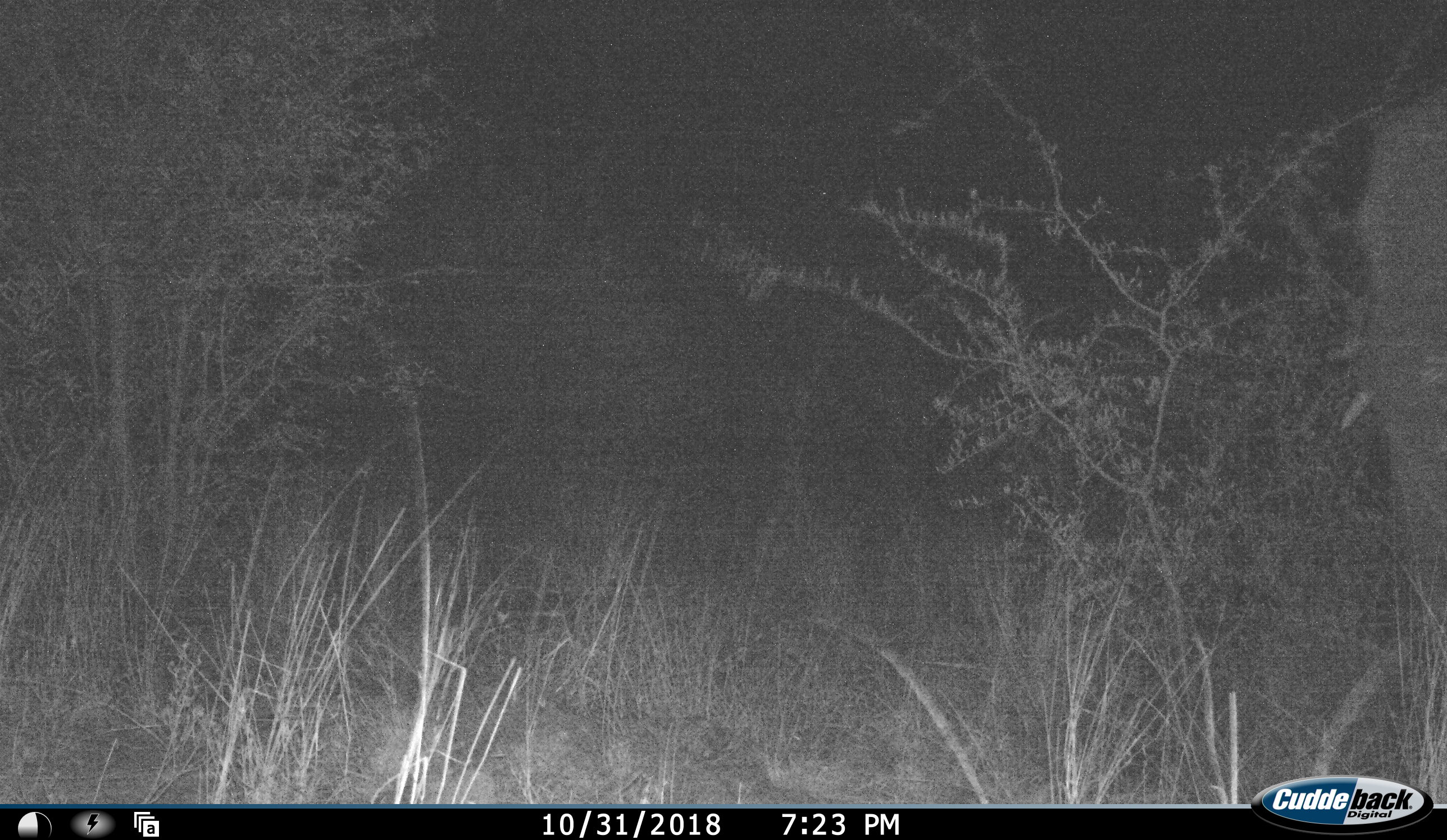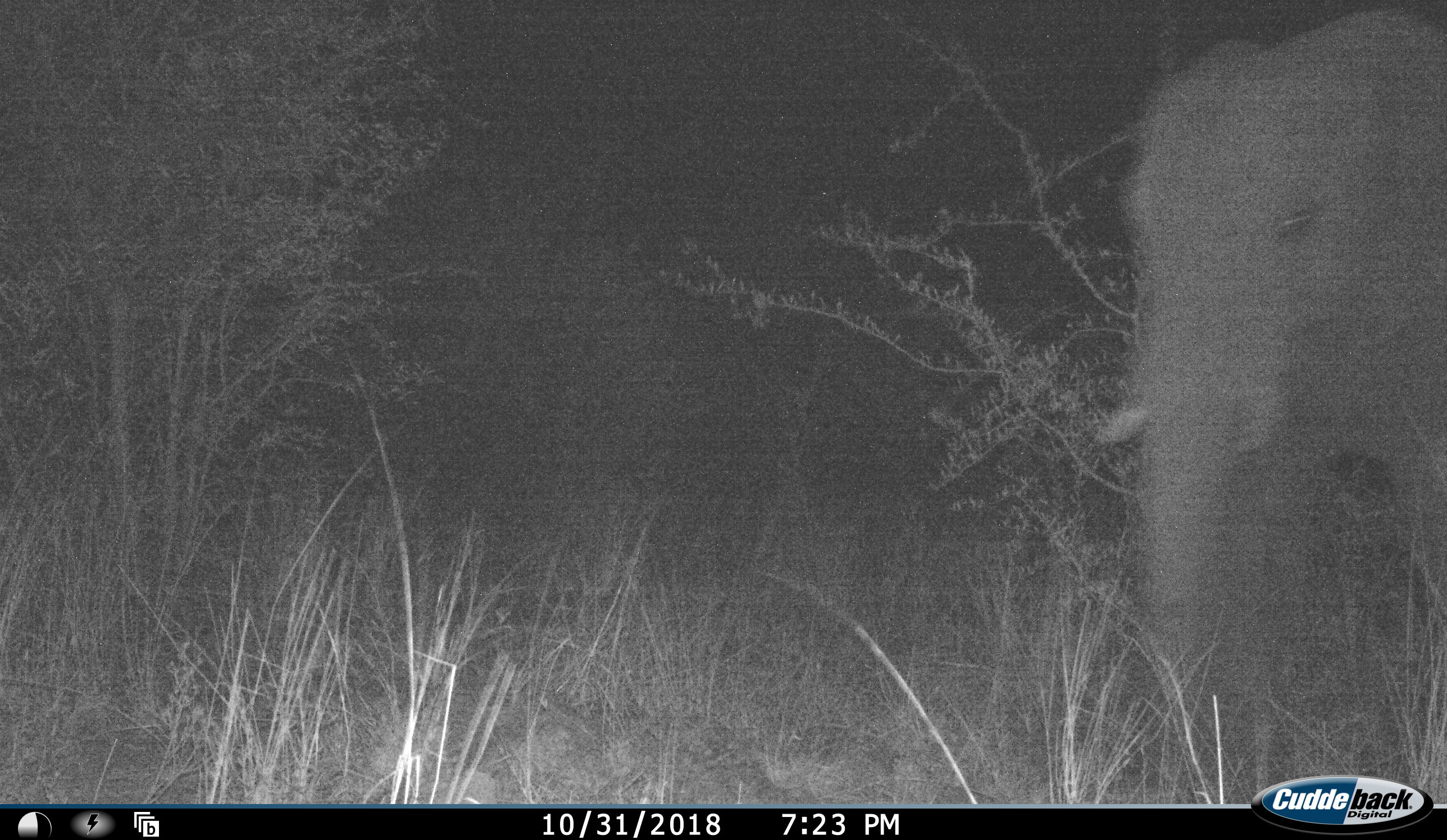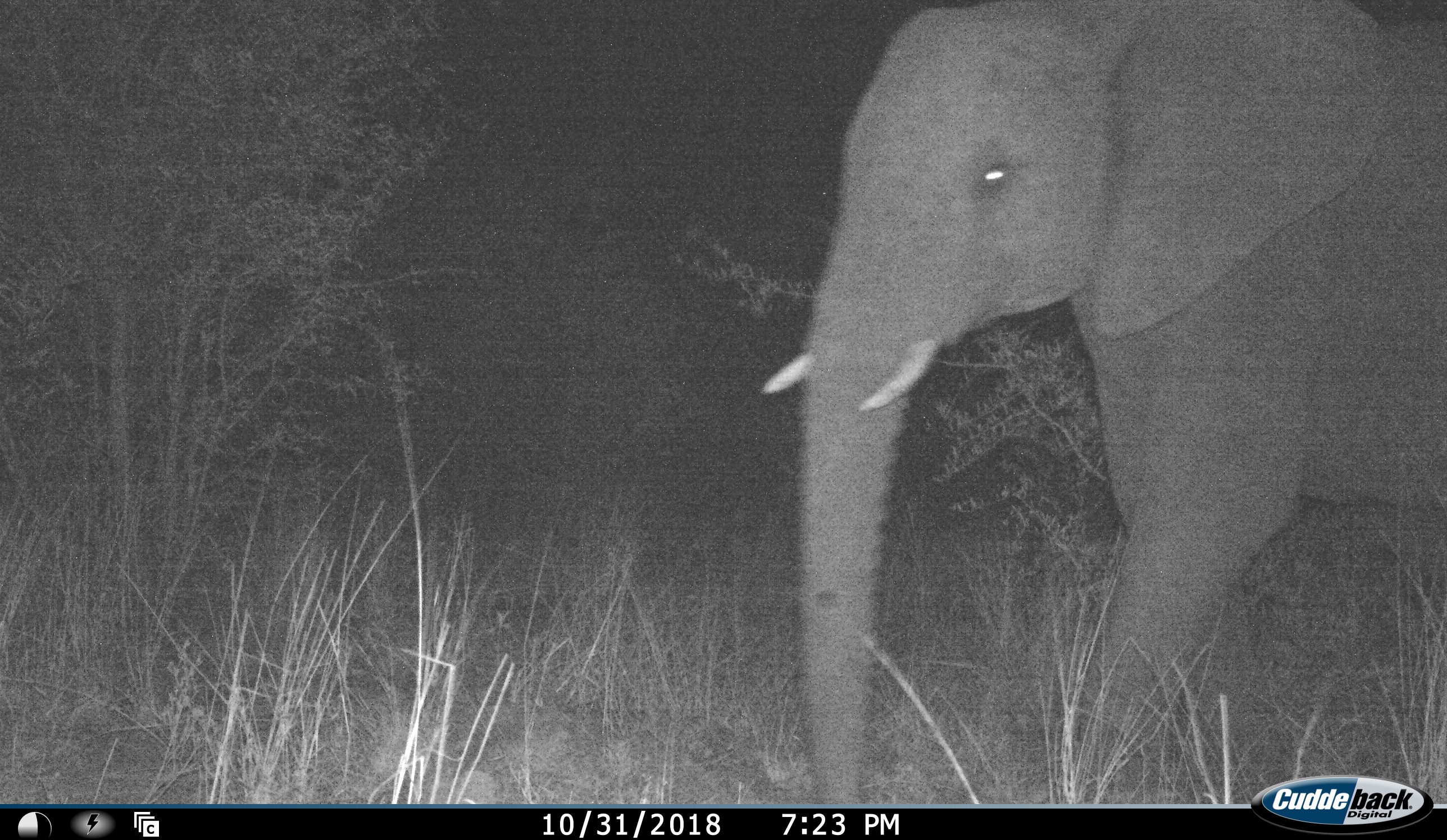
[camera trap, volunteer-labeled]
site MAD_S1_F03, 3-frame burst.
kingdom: Animalia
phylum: Chordata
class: Mammalia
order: Proboscidea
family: Elephantidae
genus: Loxodonta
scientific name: Loxodonta africana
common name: african bush elephant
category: elephant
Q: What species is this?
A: Elephant (african bush elephant) (Loxodonta africana).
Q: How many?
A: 1.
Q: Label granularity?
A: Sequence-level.